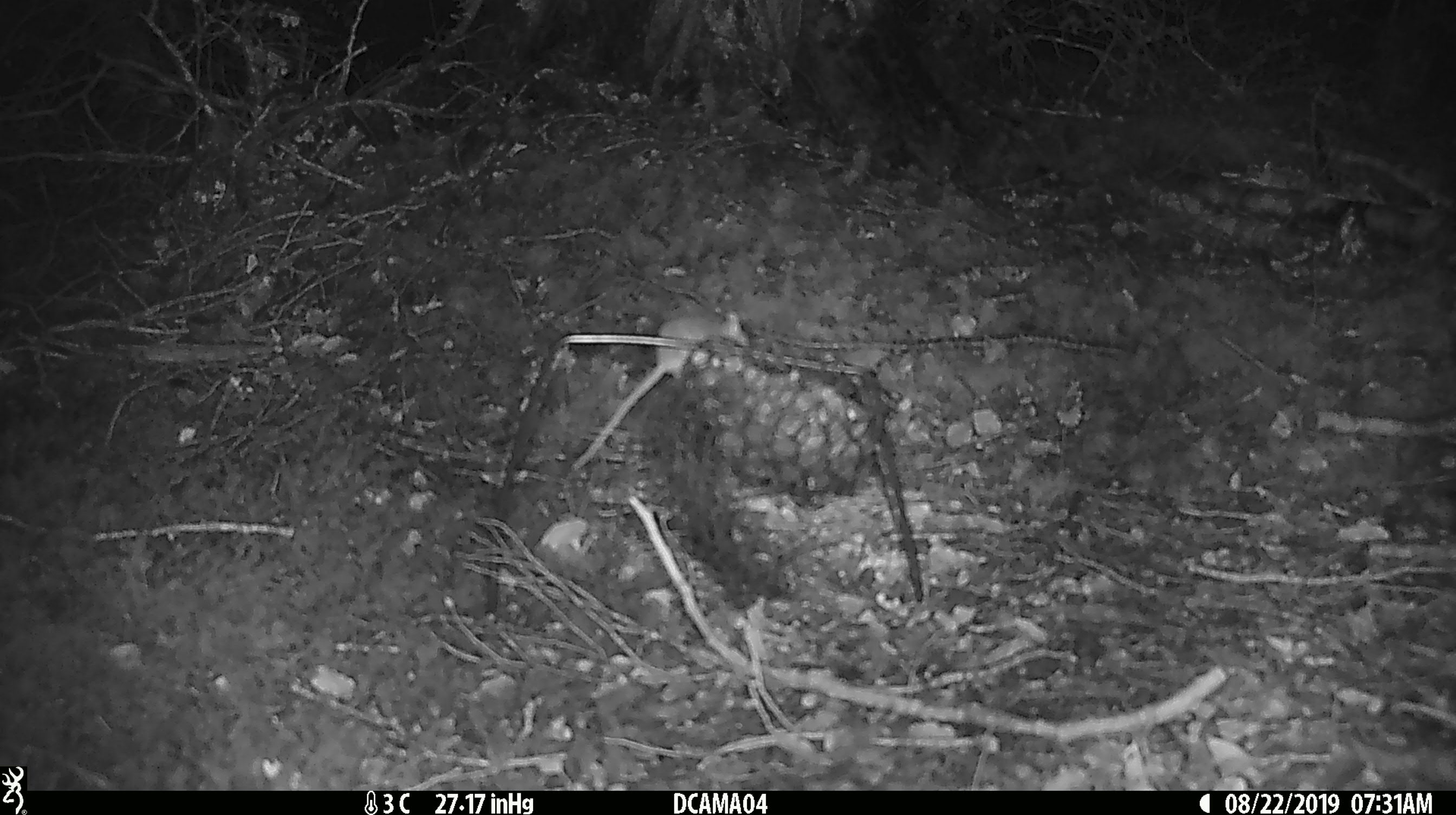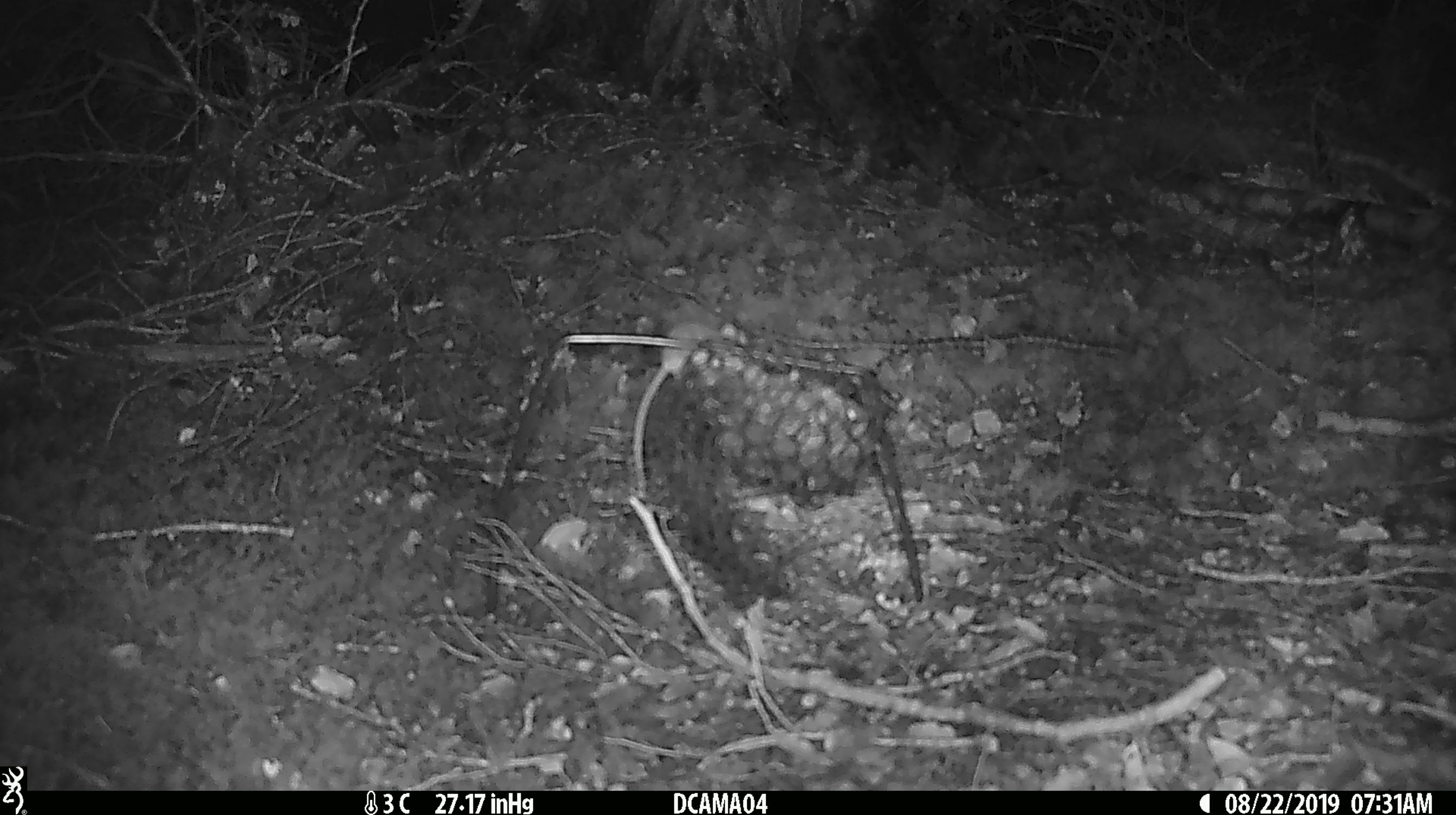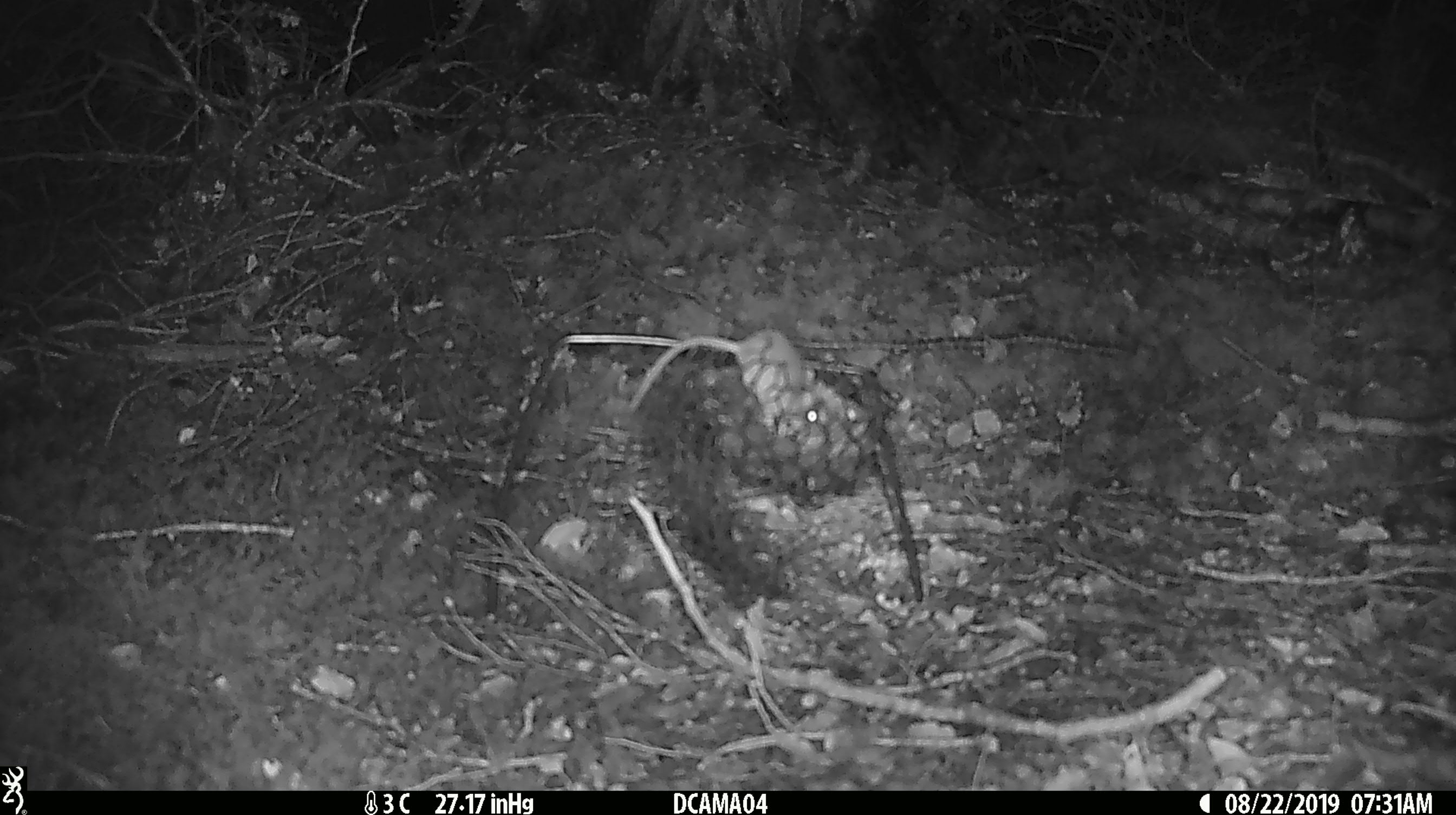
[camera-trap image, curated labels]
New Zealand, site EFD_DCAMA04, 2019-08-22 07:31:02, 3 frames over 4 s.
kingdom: Animalia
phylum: Chordata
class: Mammalia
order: Rodentia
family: Muridae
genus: Mus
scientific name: Mus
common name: mouse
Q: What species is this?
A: Mouse (Mus).